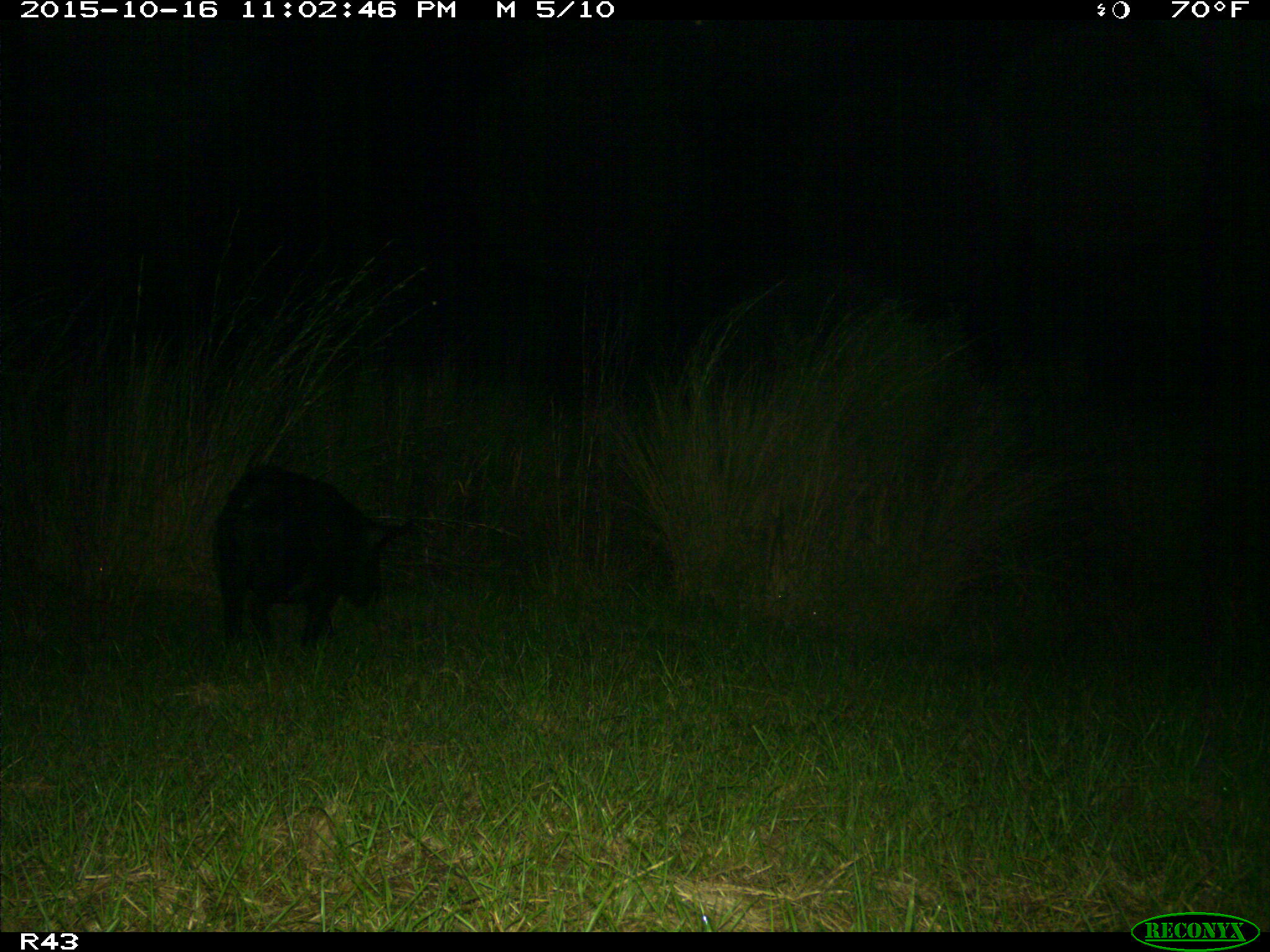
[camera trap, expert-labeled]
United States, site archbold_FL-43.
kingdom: Animalia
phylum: Chordata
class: Mammalia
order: Artiodactyla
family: Suidae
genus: Sus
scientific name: Sus scrofa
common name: wild boar